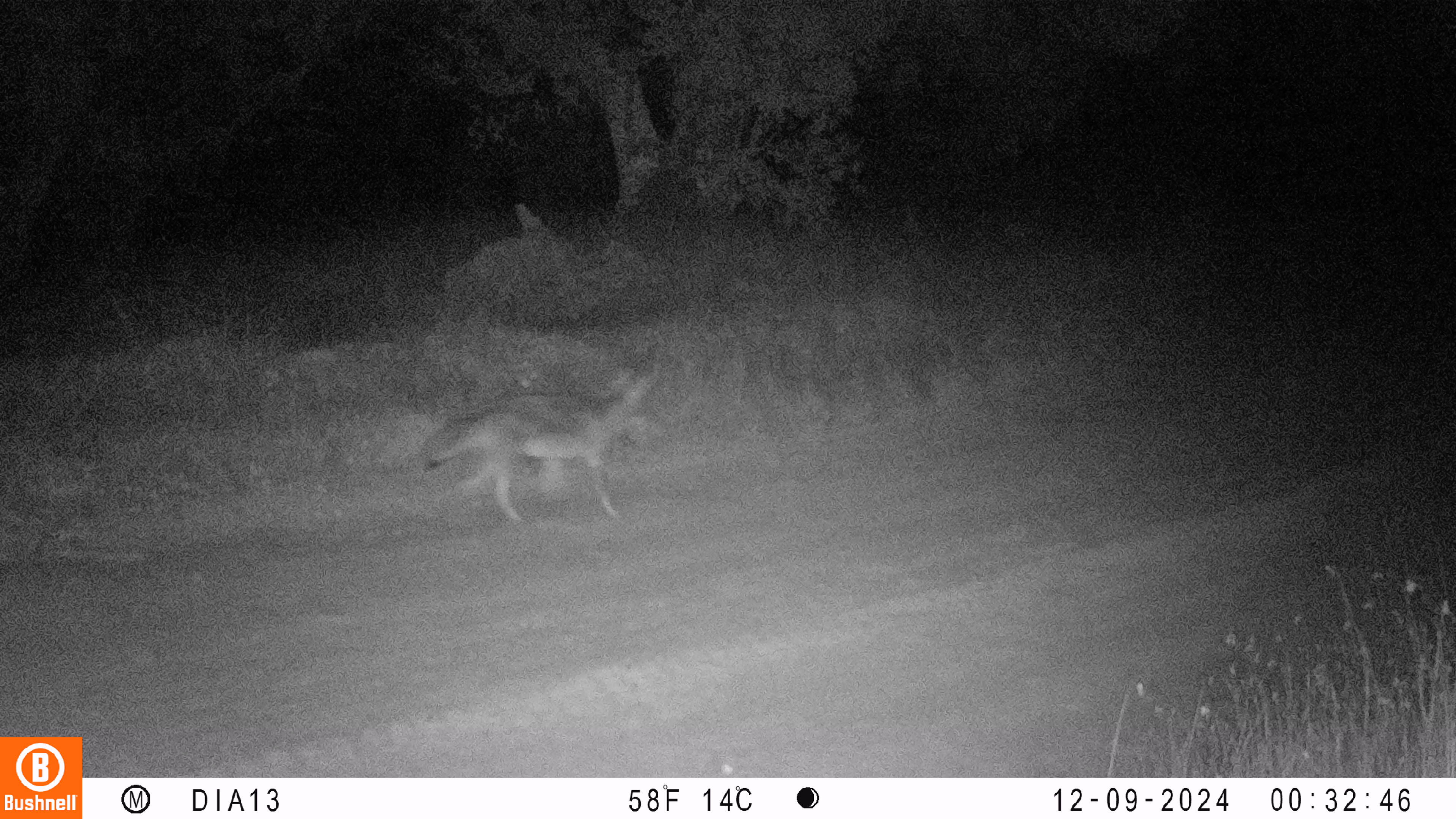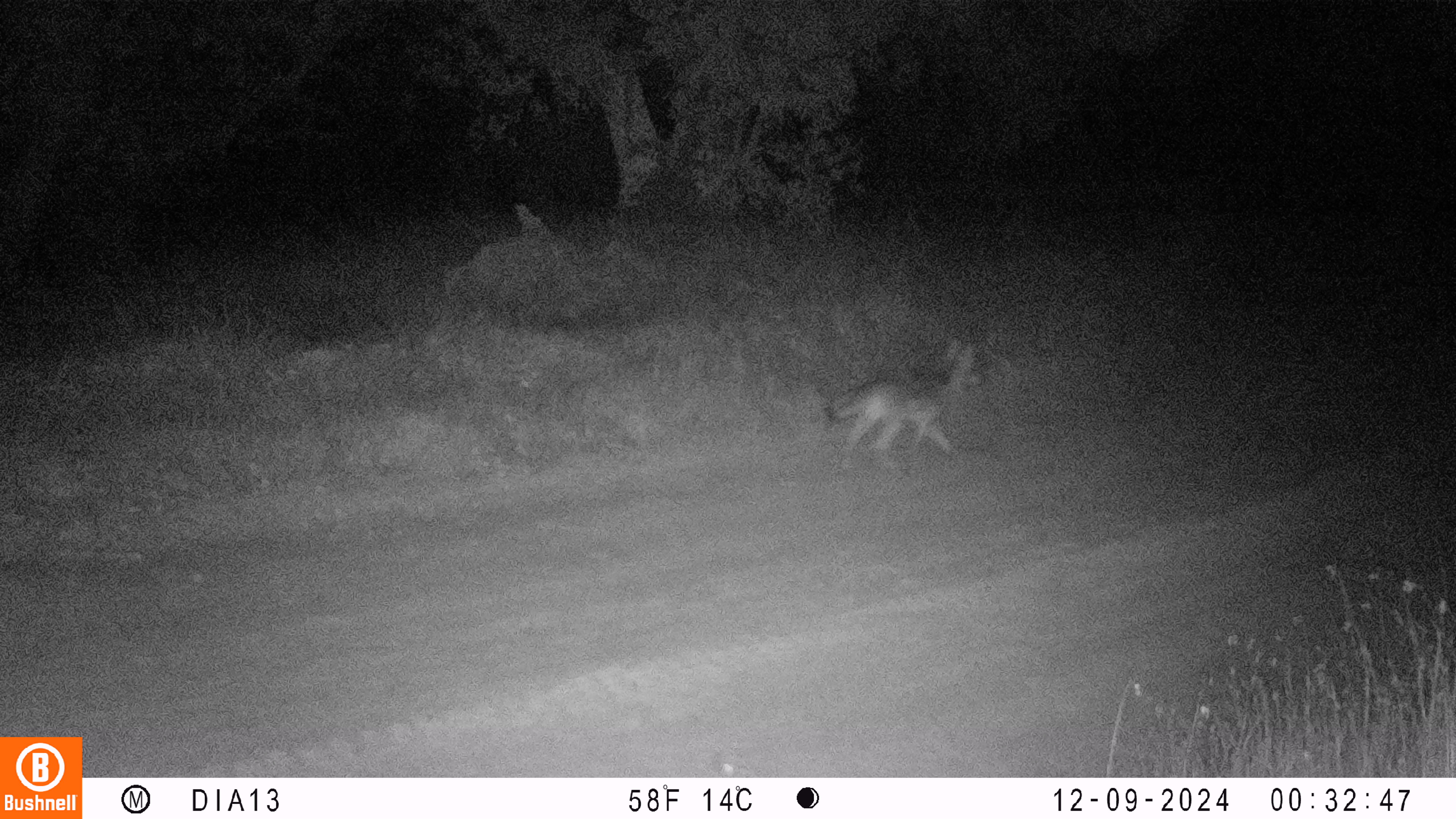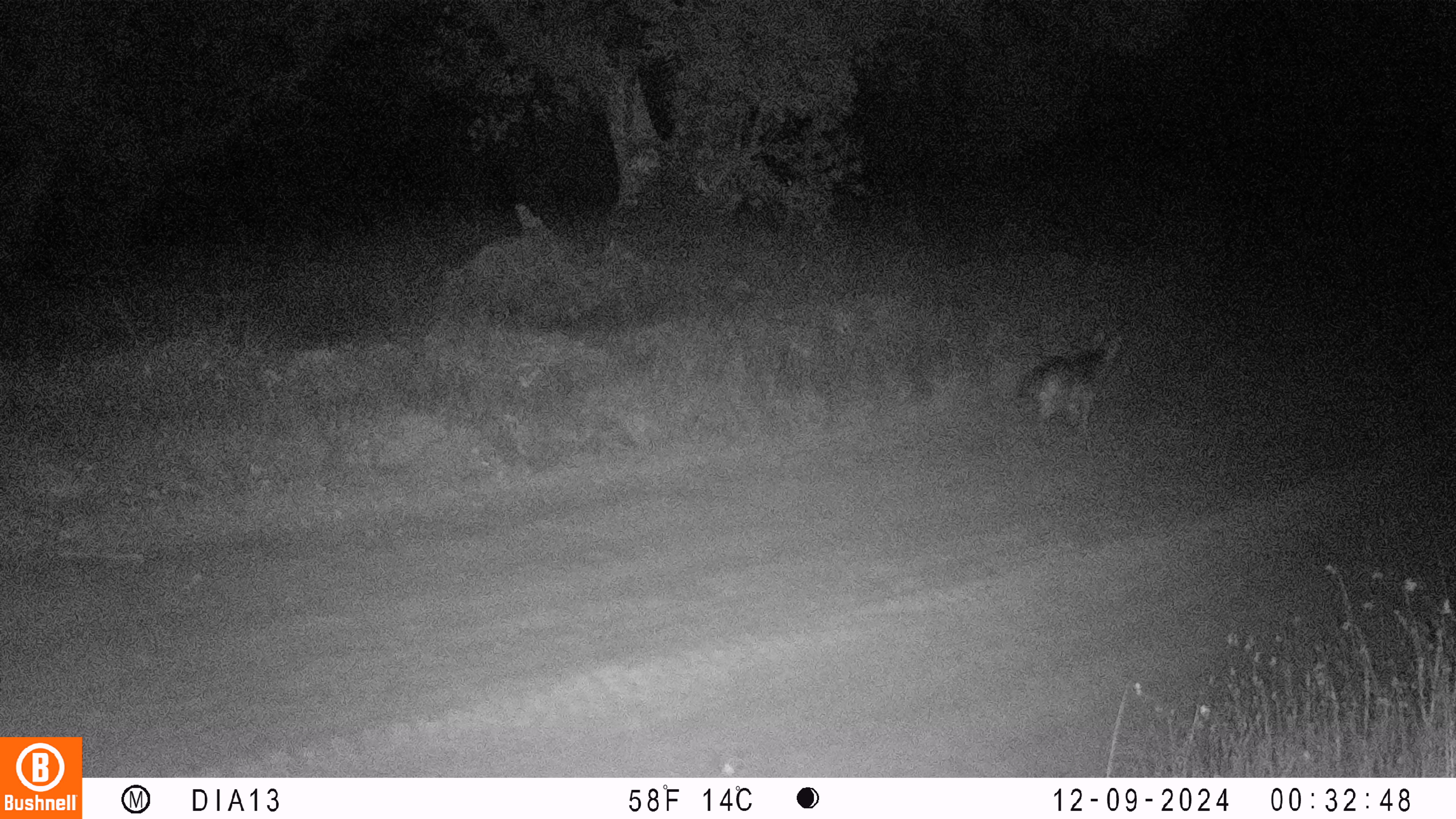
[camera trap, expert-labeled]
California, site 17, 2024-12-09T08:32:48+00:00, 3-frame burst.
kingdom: Animalia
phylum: Chordata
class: Mammalia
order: Carnivora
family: Canidae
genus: Canis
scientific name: Canis latrans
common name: coyote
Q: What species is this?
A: Coyote (Canis latrans).